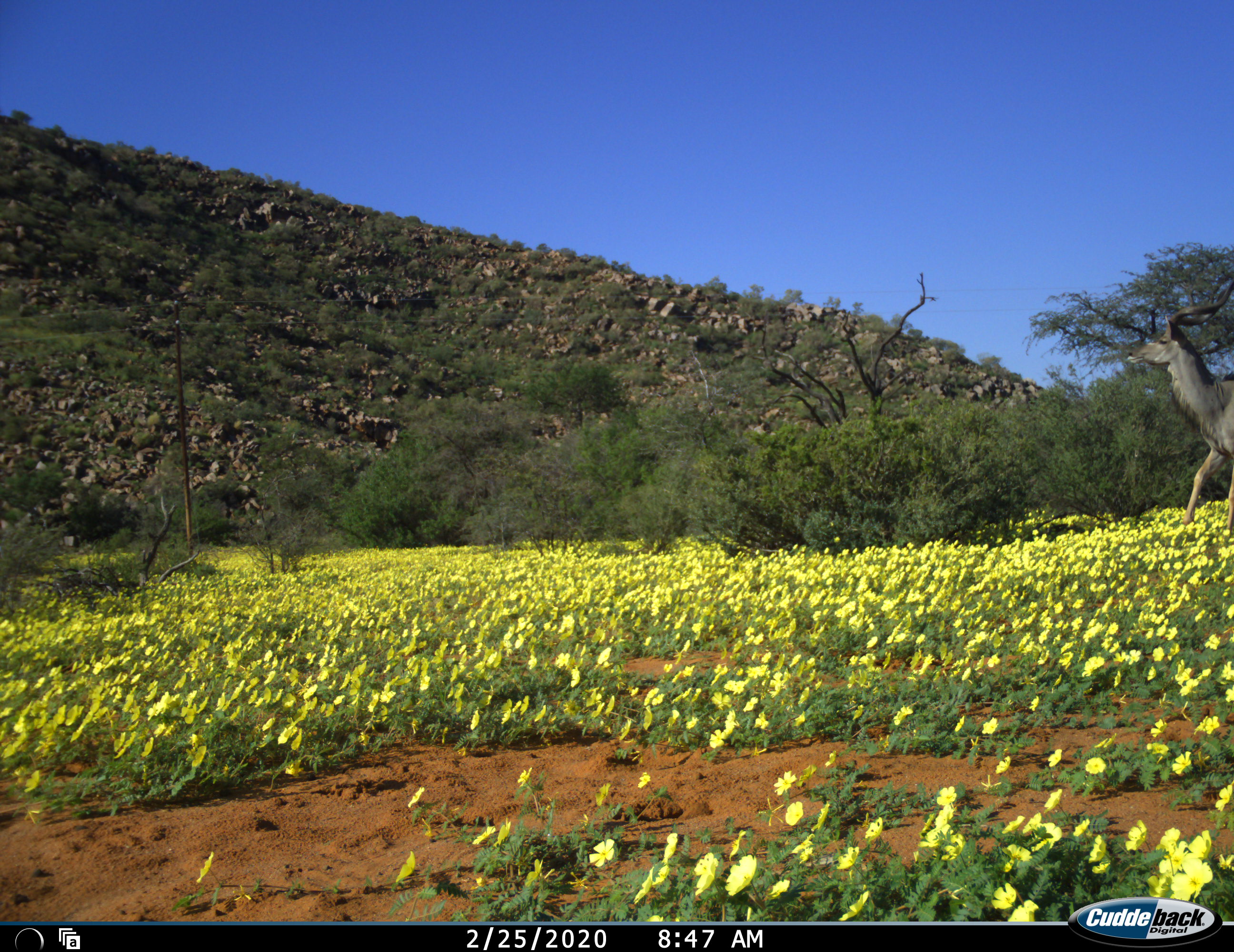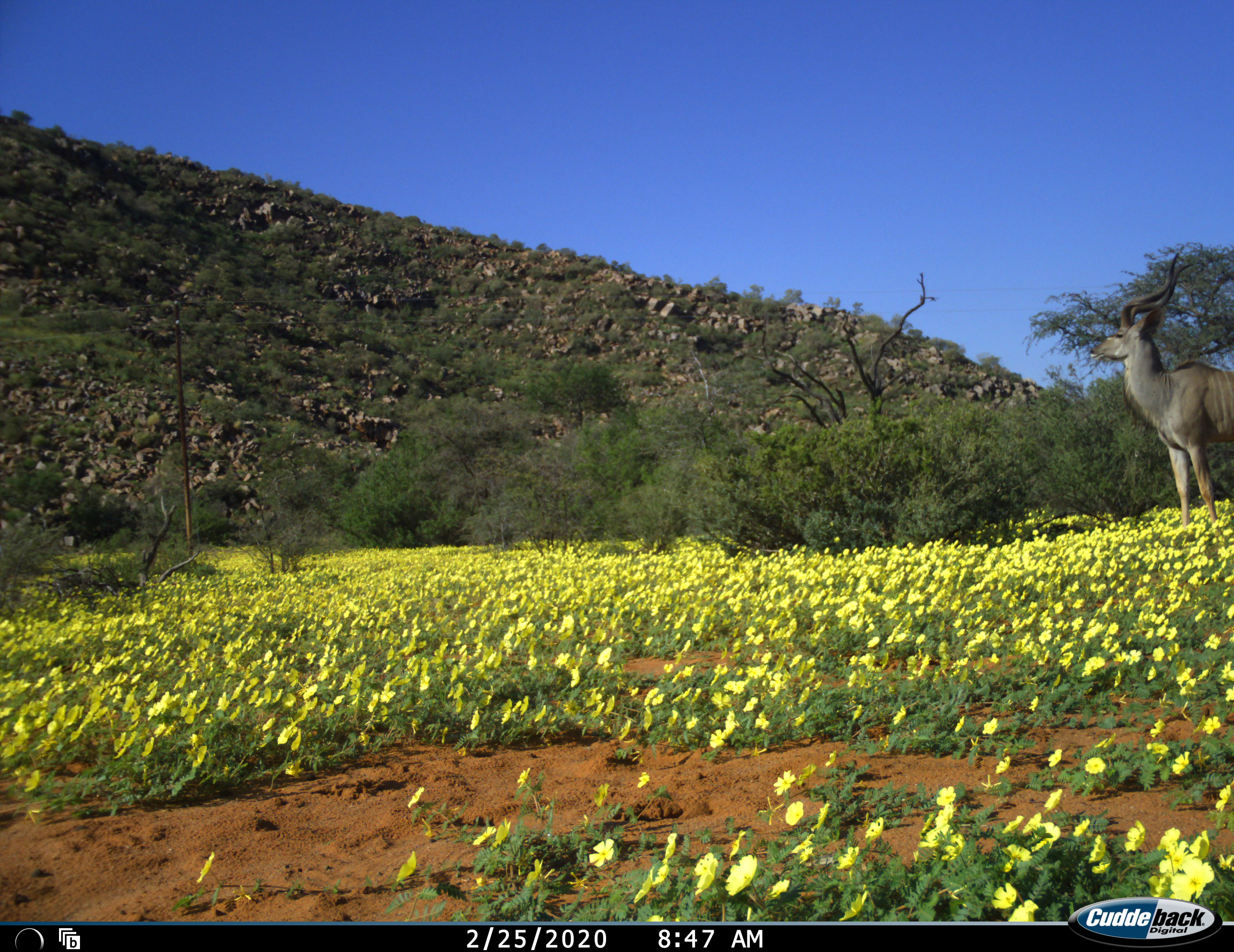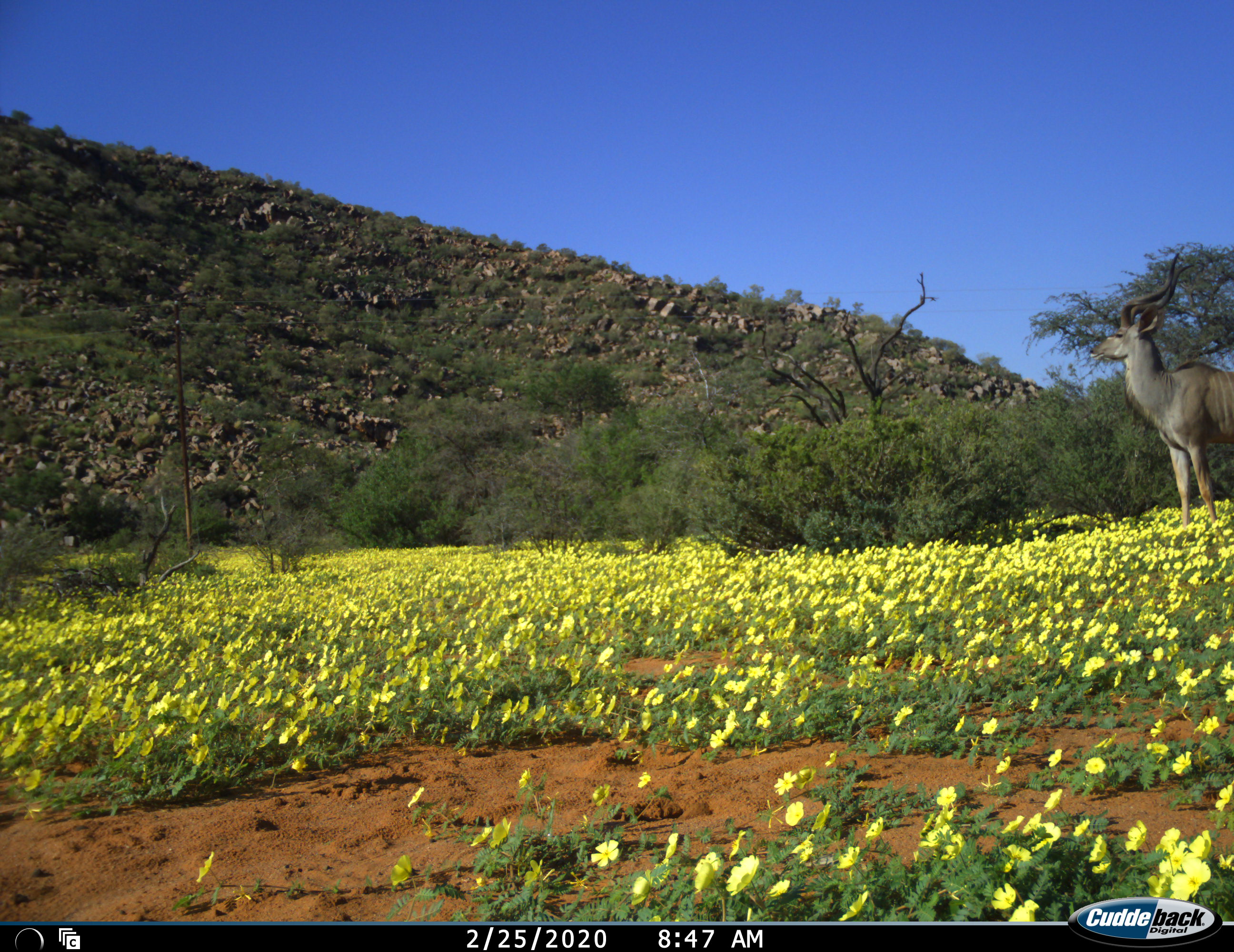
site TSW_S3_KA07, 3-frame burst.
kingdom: Animalia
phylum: Chordata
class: Mammalia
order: Artiodactyla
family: Bovidae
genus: Tragelaphus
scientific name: Tragelaphus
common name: kudu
Kudu (Tragelaphus), count 1. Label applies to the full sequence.